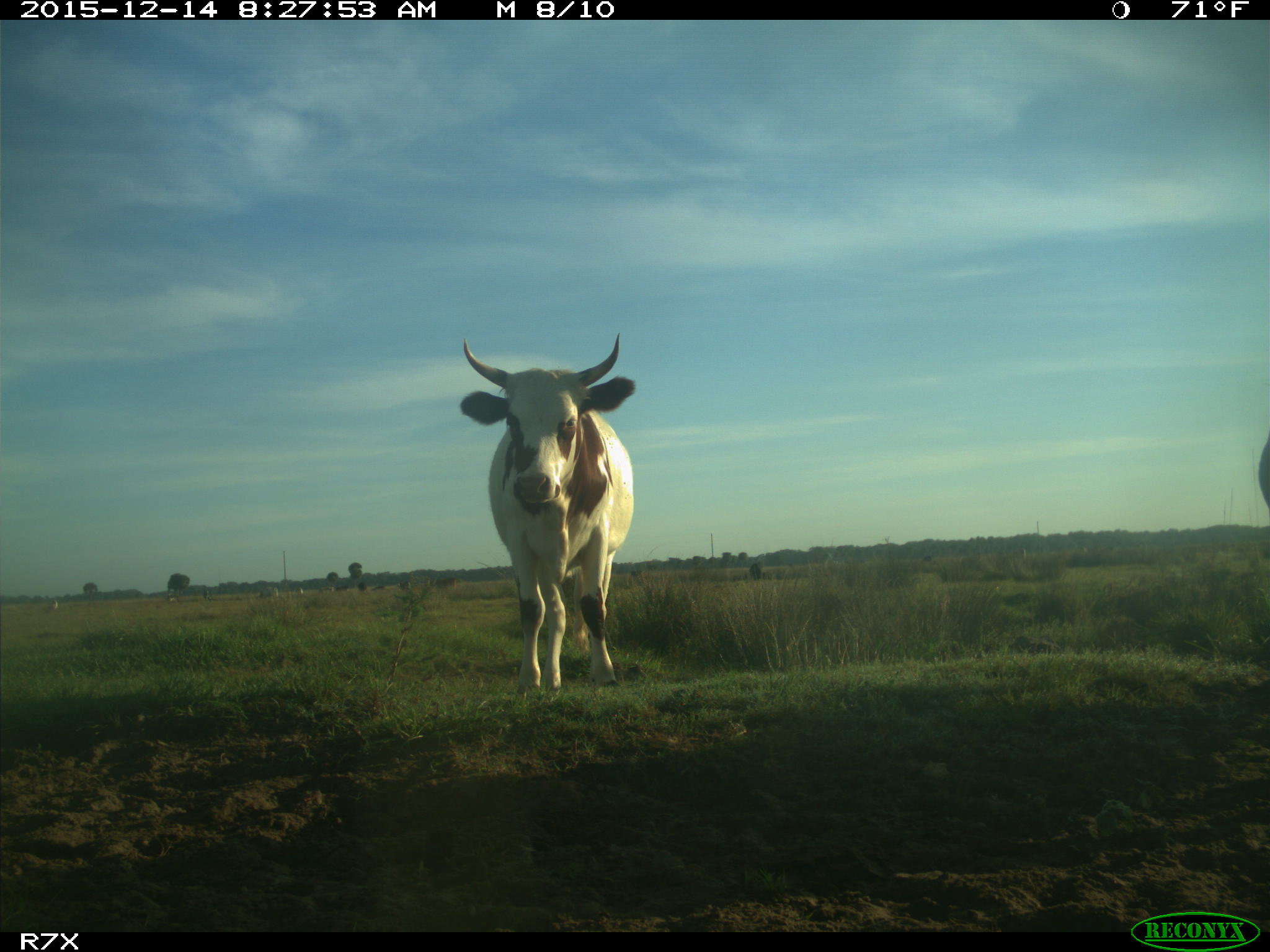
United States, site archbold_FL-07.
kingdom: Animalia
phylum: Chordata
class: Mammalia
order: Artiodactyla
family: Bovidae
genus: Bos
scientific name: Bos taurus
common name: domestic cow